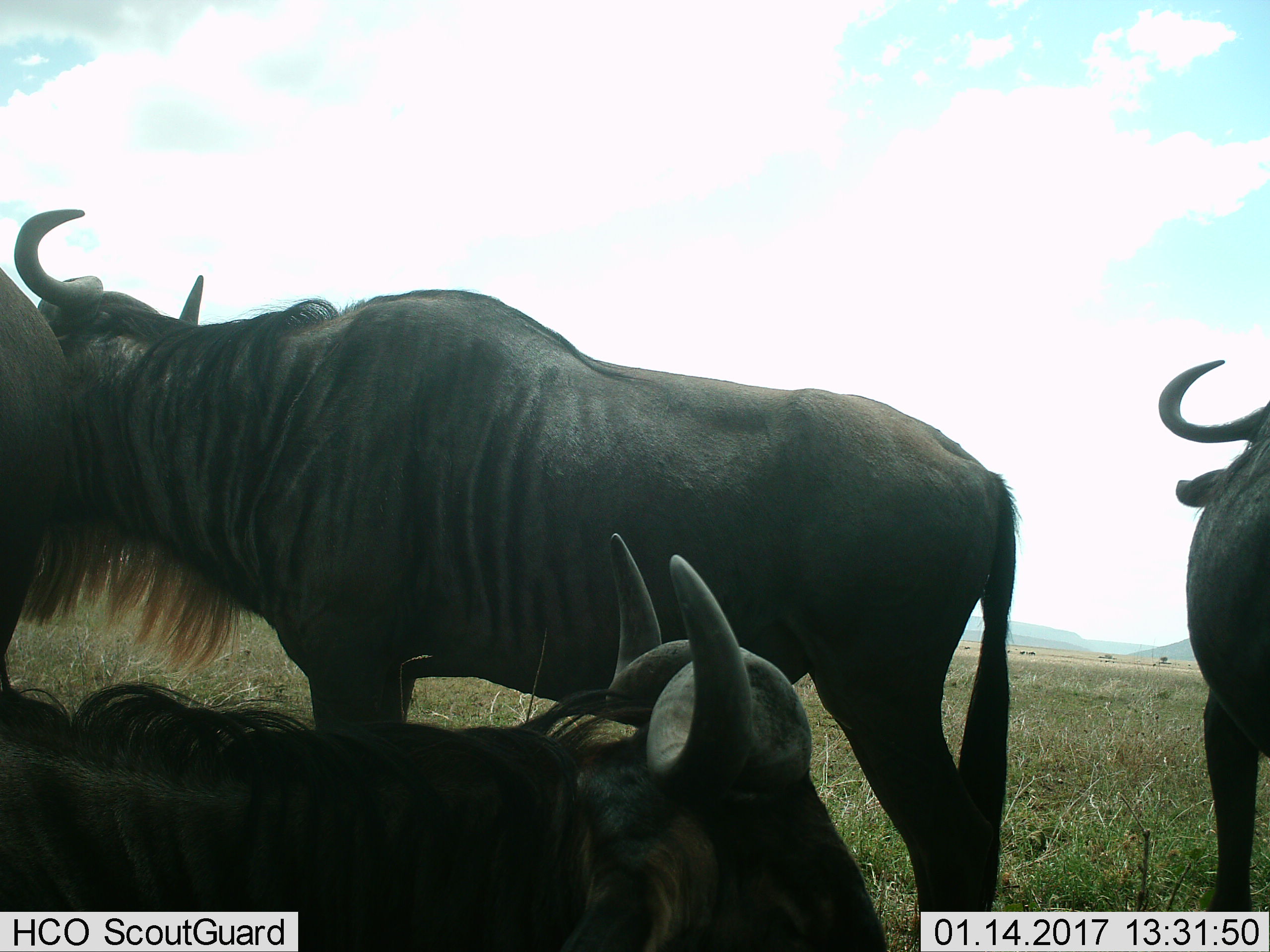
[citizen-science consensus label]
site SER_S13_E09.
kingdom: Animalia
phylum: Chordata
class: Mammalia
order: Artiodactyla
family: Bovidae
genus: Connochaetes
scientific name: Connochaetes taurinus taurinus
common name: blue wildebeest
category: wildebeestblue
Wildebeestblue (blue wildebeest) (Connochaetes taurinus taurinus), count 4. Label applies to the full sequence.